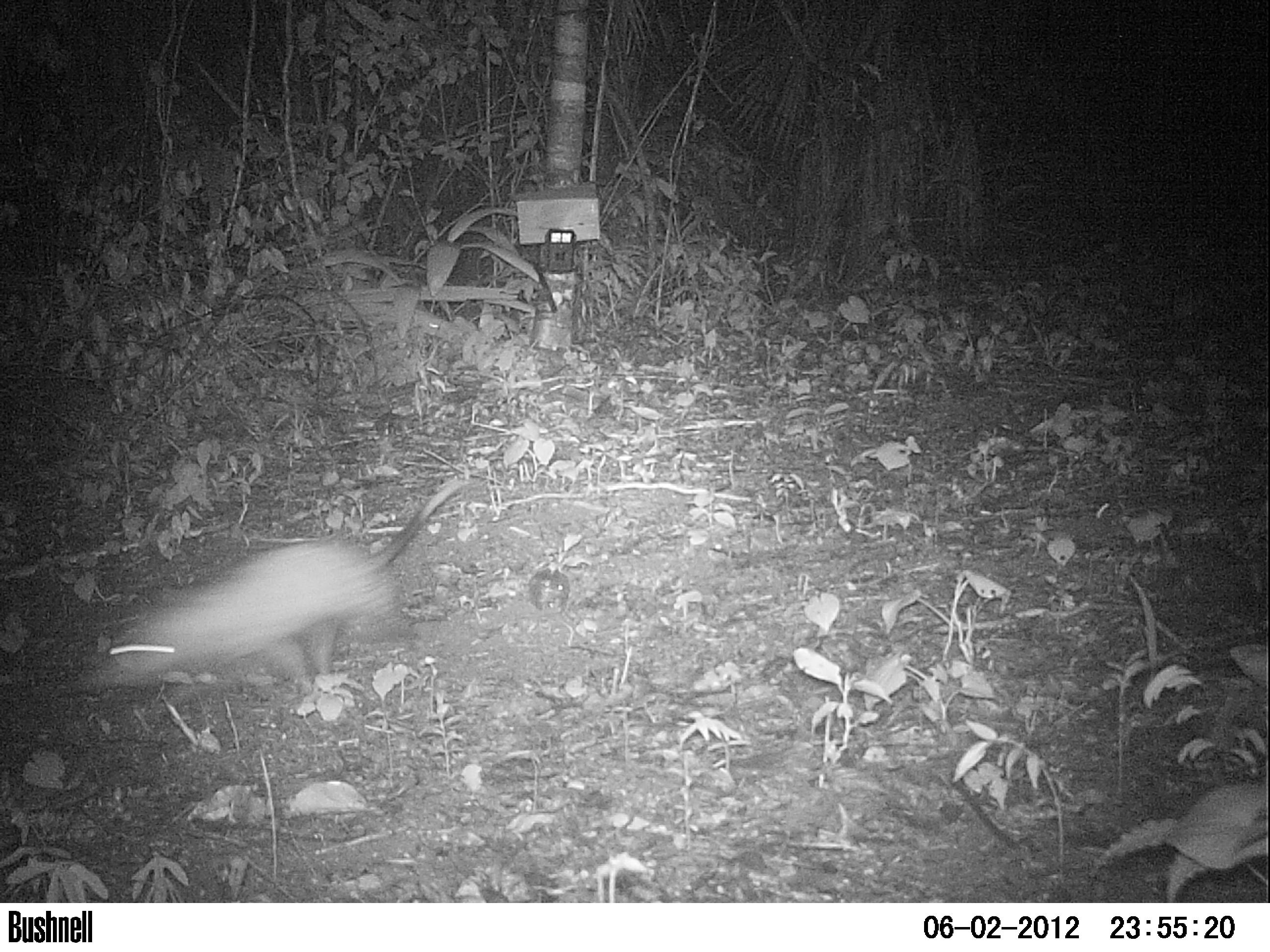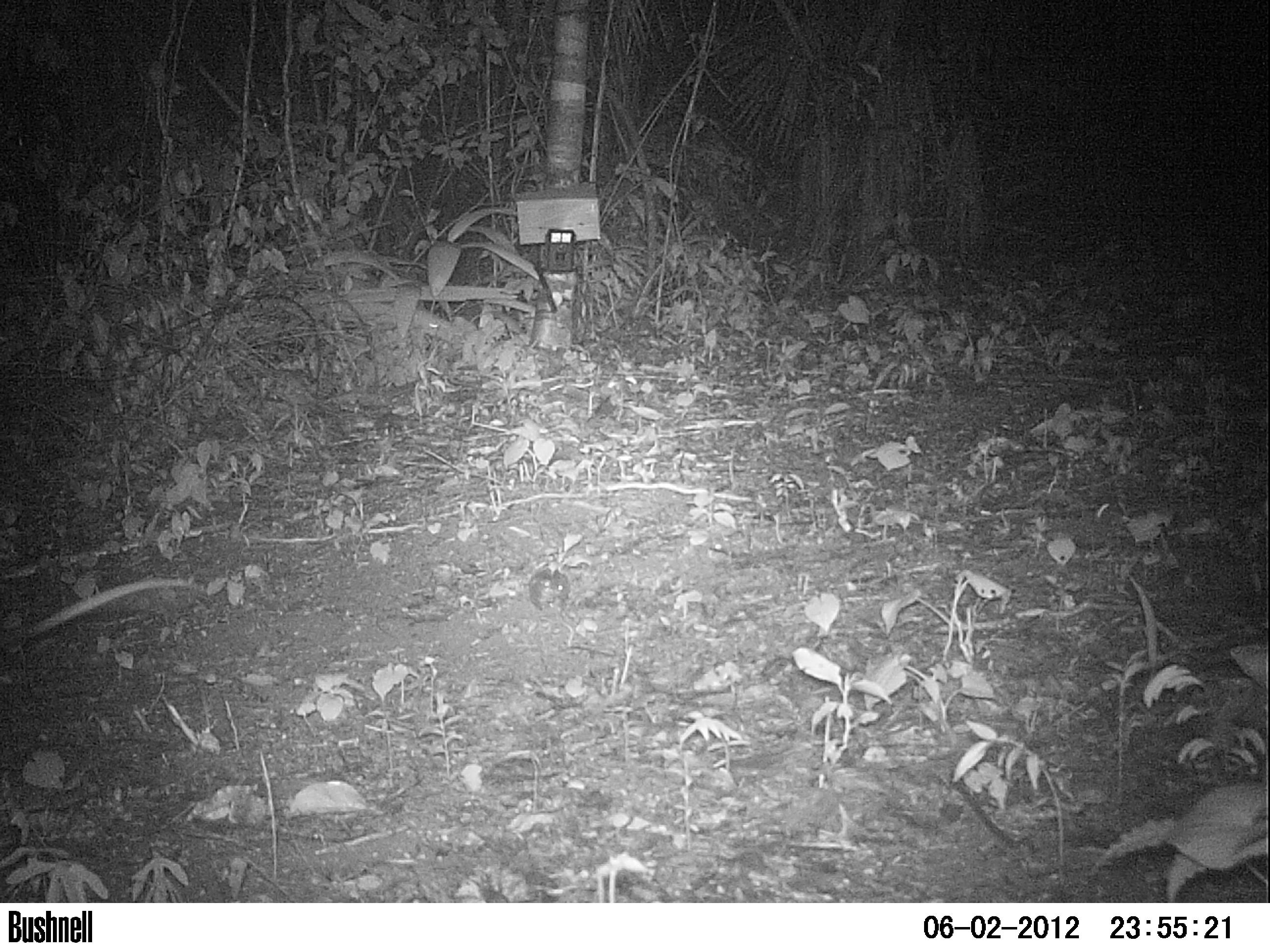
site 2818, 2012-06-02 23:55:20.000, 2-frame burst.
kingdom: Animalia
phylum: Chordata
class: Mammalia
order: Didelphimorphia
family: Didelphidae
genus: Didelphis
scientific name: Didelphis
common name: american opossums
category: didelphis sp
Didelphis sp (american opossums) (Didelphis), count 1, age adult.